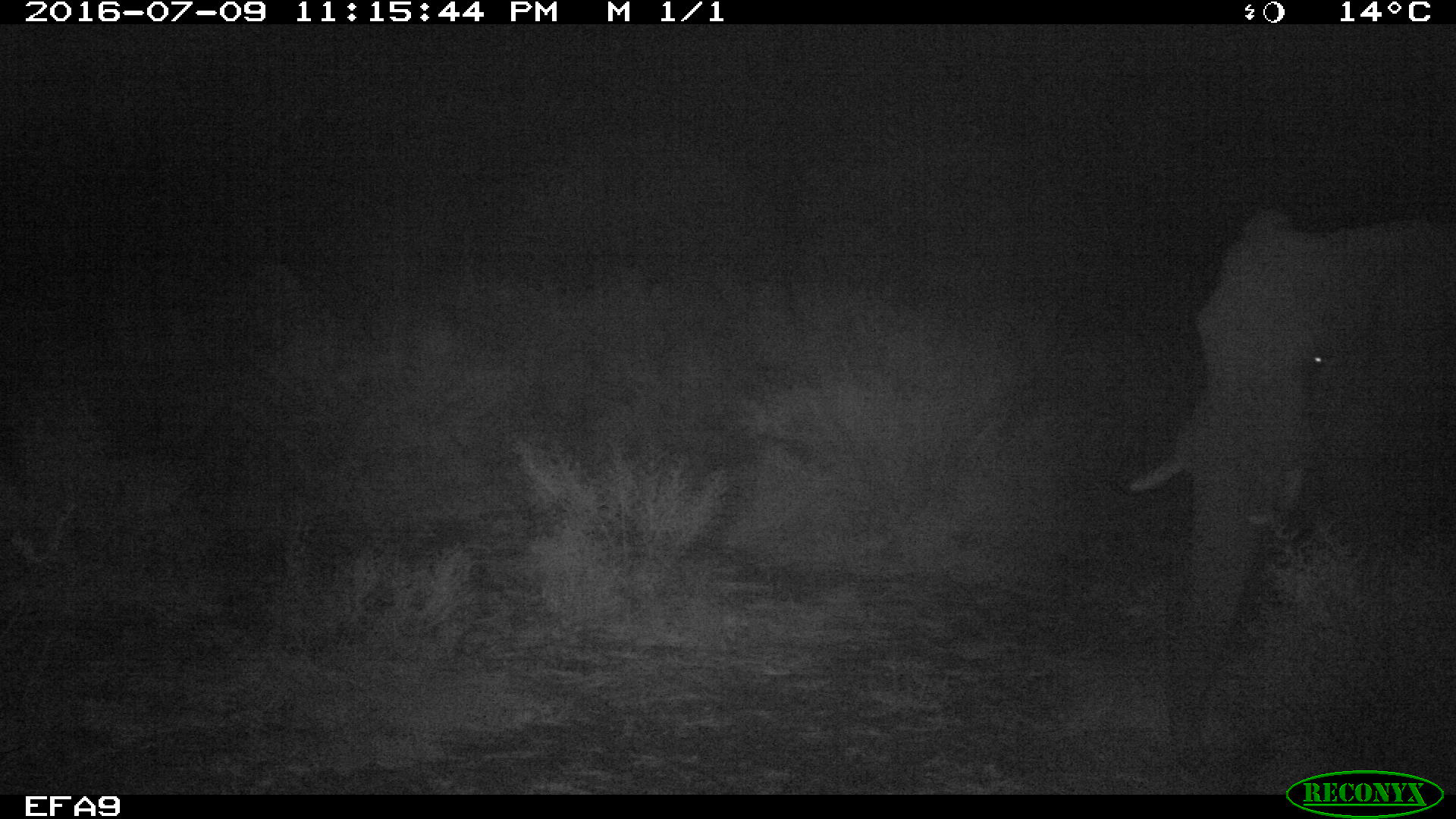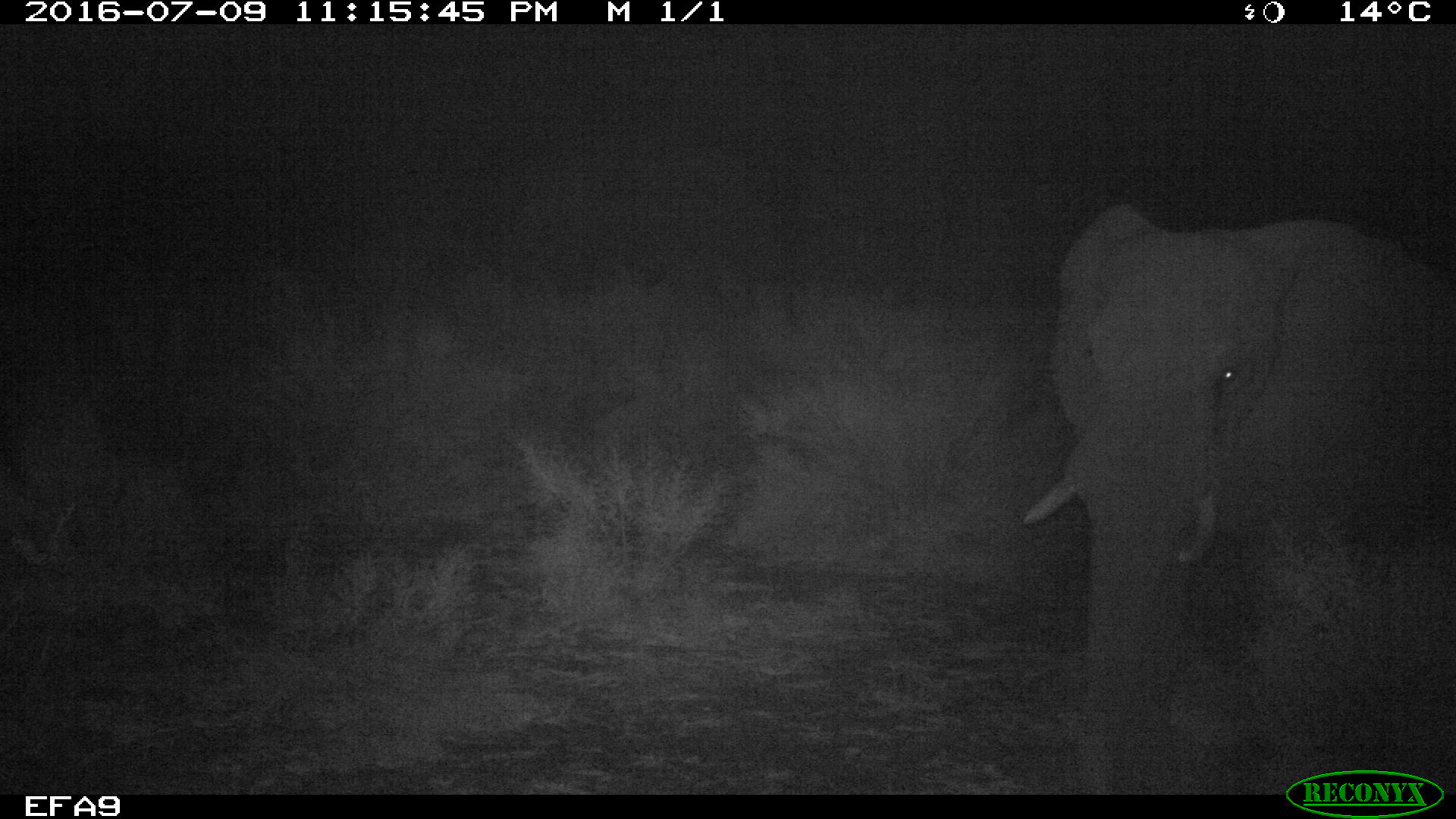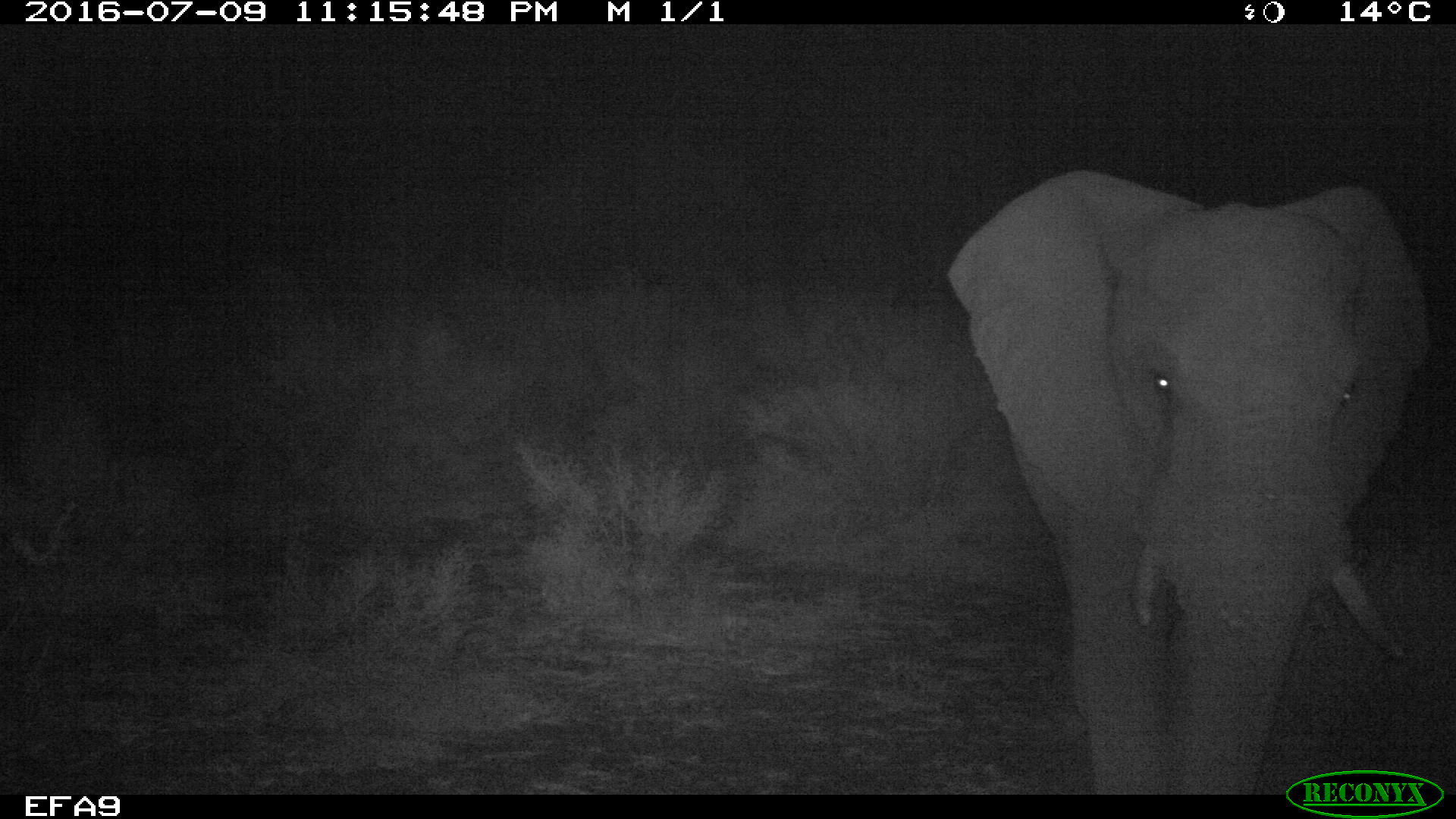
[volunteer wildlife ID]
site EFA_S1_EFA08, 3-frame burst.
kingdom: Animalia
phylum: Chordata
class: Mammalia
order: Proboscidea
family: Elephantidae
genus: Loxodonta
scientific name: Loxodonta africana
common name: african bush elephant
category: elephant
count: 1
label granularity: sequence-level